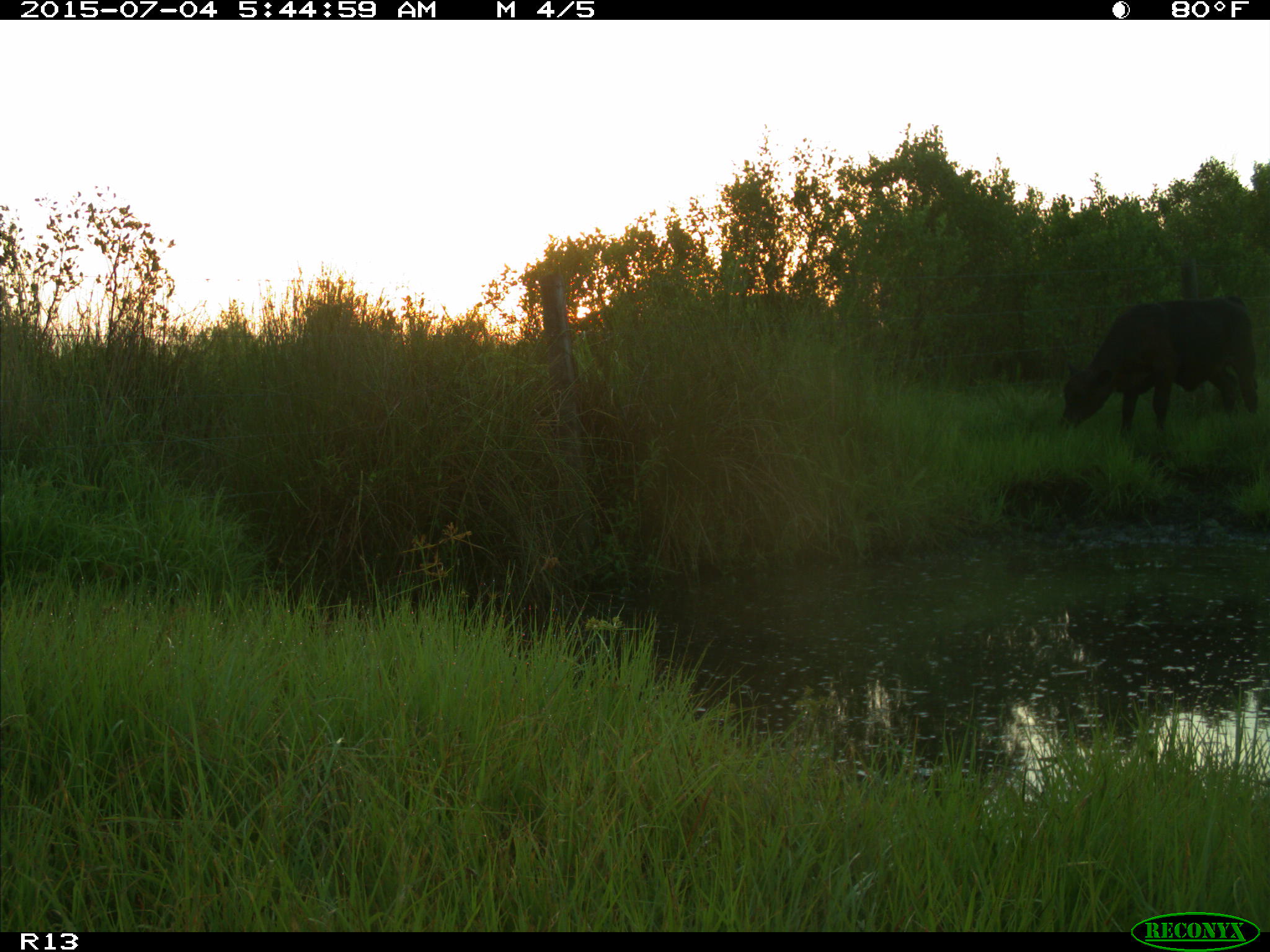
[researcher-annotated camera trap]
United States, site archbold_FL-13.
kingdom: Animalia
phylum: Chordata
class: Mammalia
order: Artiodactyla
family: Bovidae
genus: Bos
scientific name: Bos taurus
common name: domestic cow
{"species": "Bos taurus (domestic cow)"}